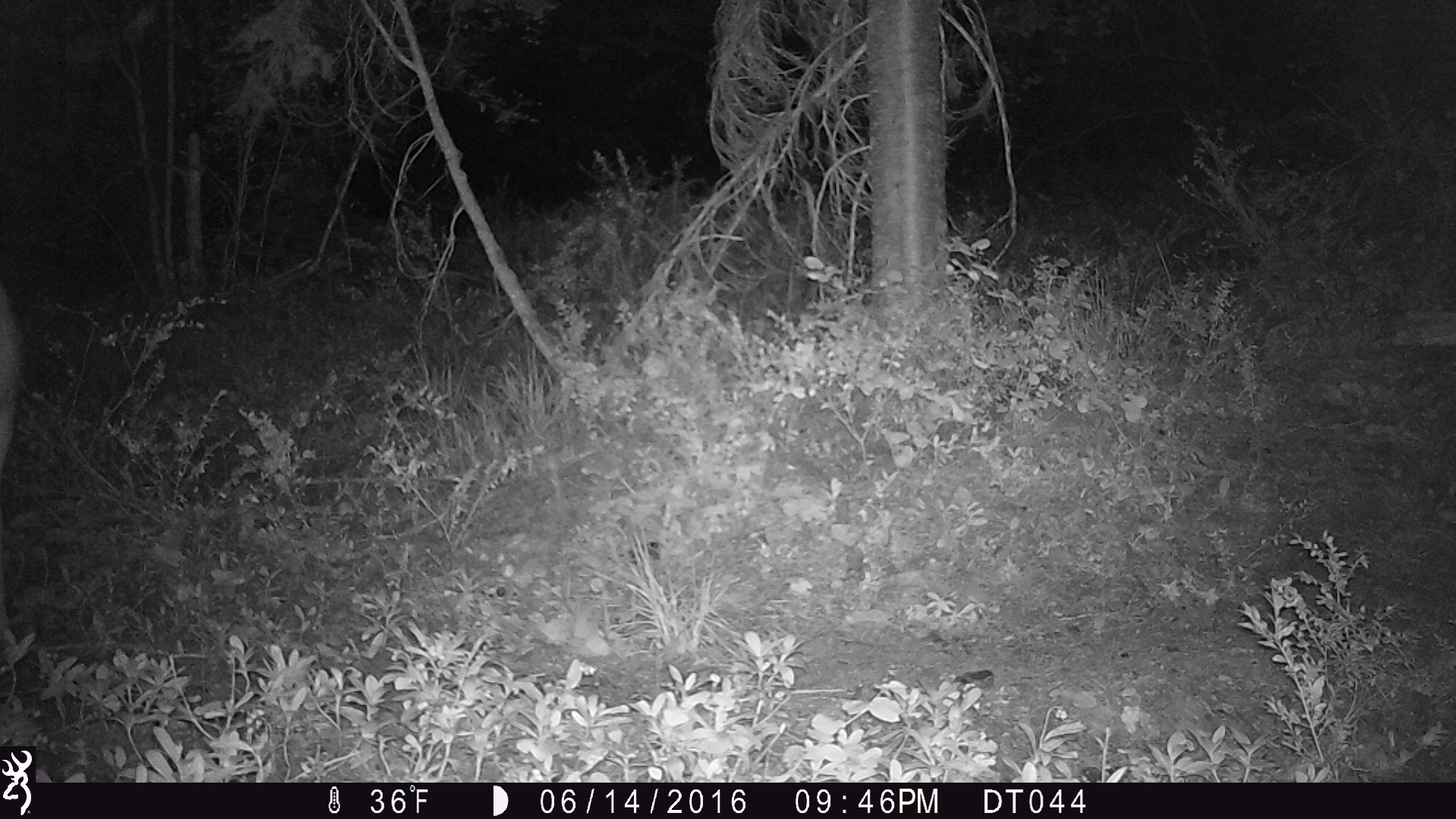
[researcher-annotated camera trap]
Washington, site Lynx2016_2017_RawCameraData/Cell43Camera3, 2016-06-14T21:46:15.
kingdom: Animalia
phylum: Chordata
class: Mammalia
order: Artiodactyla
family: Cervidae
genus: Odocoileus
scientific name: Odocoileus hemionus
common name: mule deer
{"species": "Odocoileus hemionus (mule deer)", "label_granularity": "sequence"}